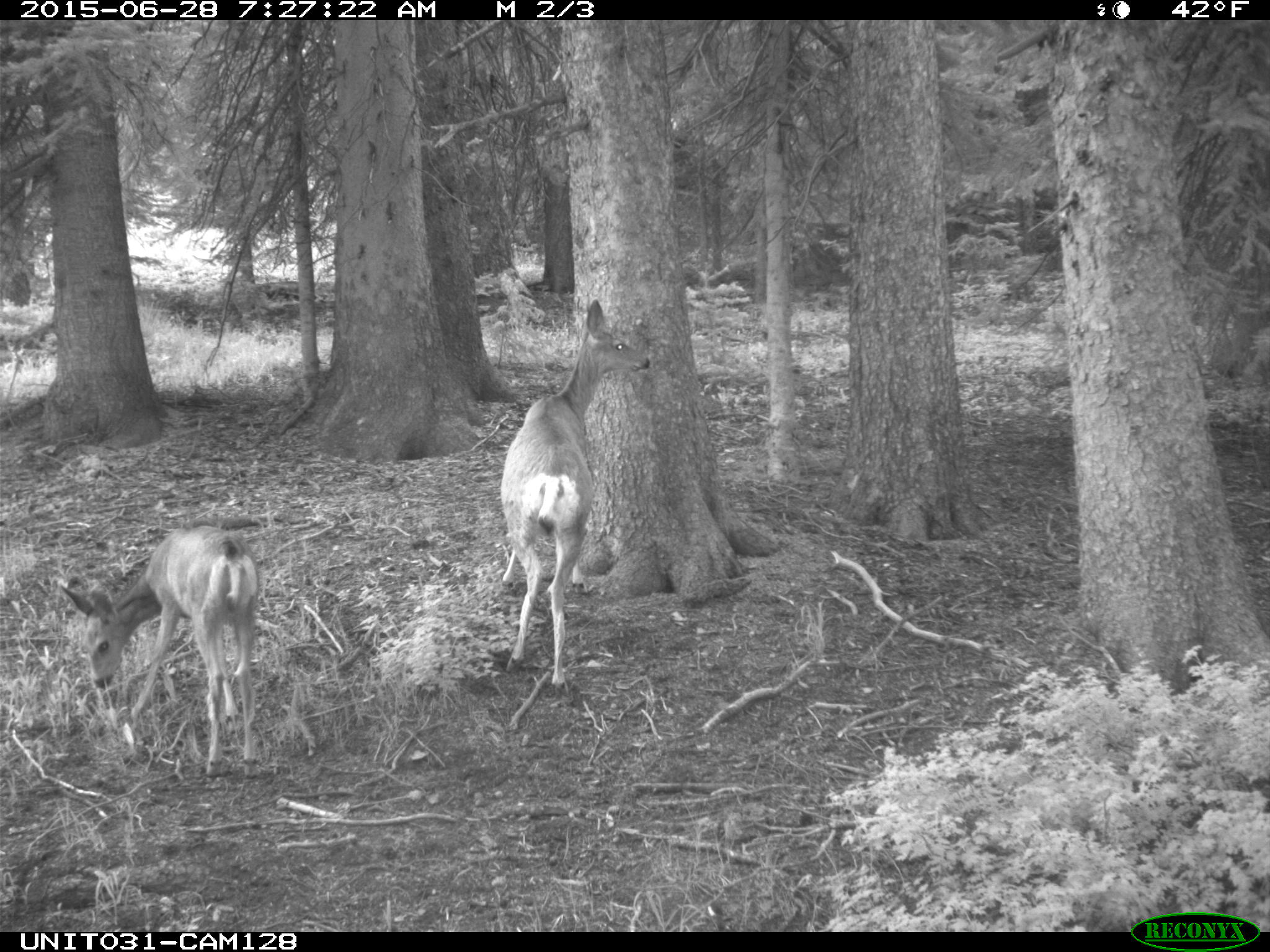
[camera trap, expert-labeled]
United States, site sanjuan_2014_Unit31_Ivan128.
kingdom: Animalia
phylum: Chordata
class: Mammalia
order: Artiodactyla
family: Cervidae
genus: Odocoileus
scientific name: Odocoileus hemionus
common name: mule deer